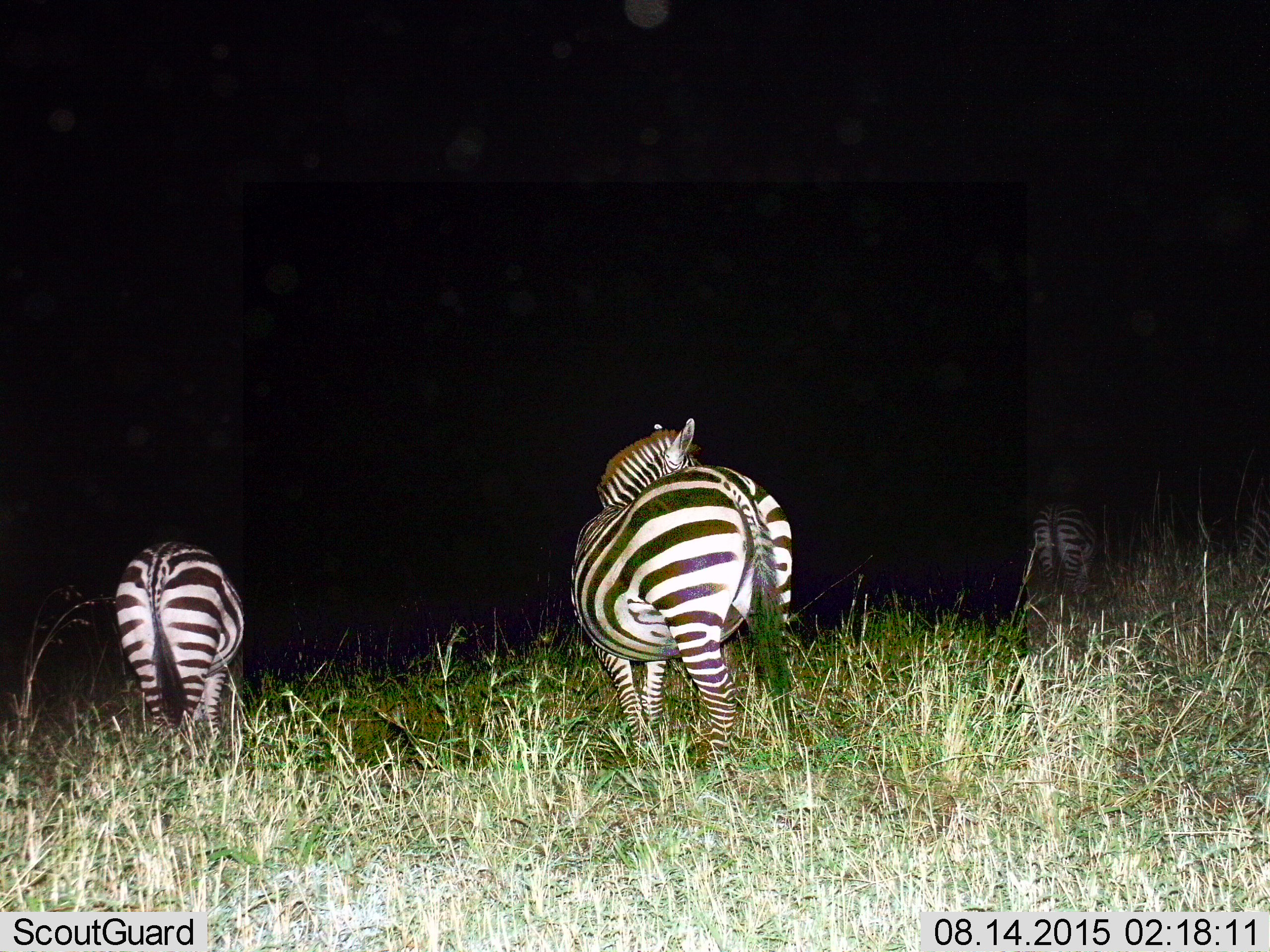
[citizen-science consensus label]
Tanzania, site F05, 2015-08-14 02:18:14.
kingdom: Animalia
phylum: Chordata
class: Mammalia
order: Perissodactyla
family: Equidae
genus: Equus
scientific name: Equus quagga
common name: plains zebra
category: zebra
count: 3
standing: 80%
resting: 0%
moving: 20%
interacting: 0%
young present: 0%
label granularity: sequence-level